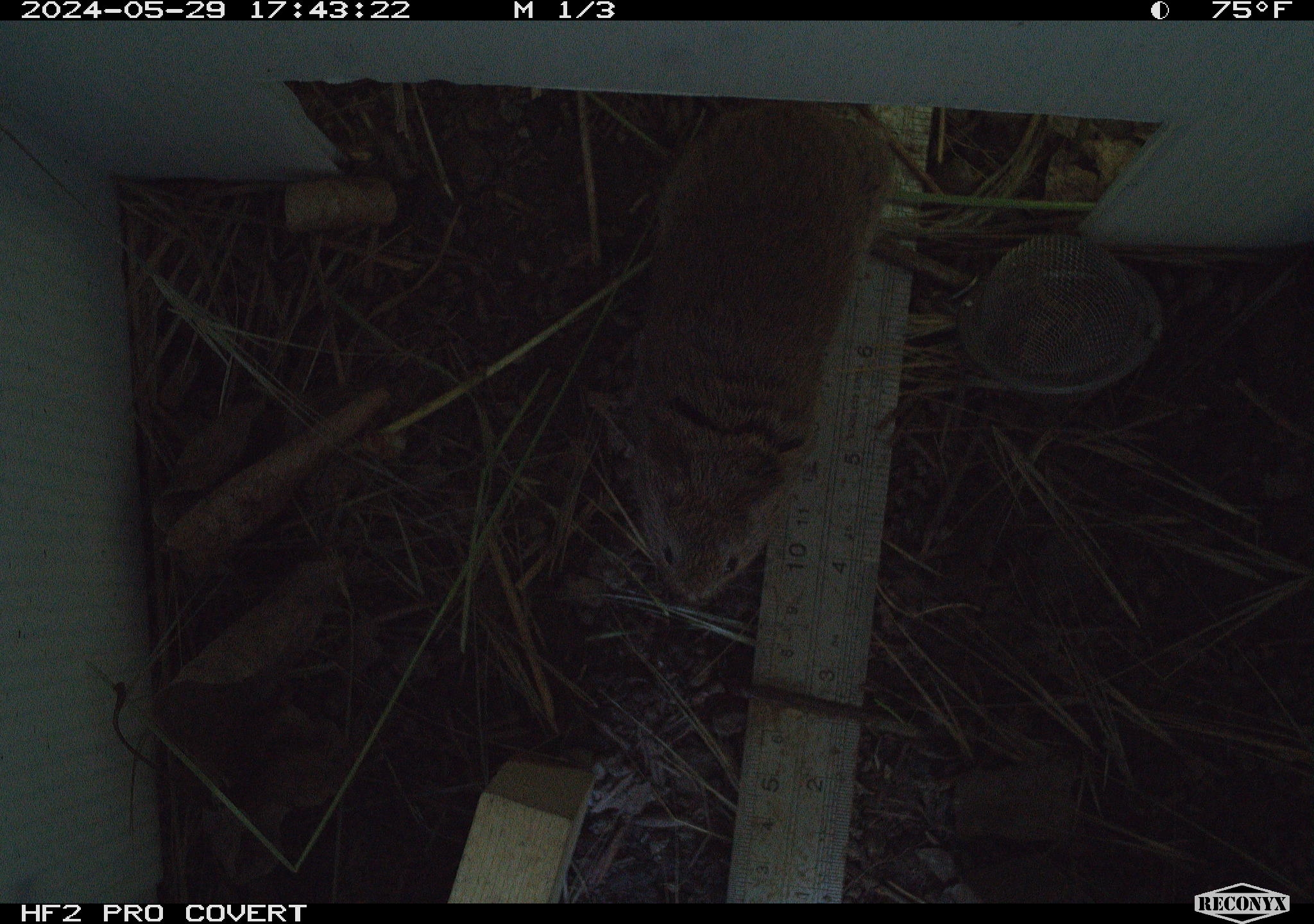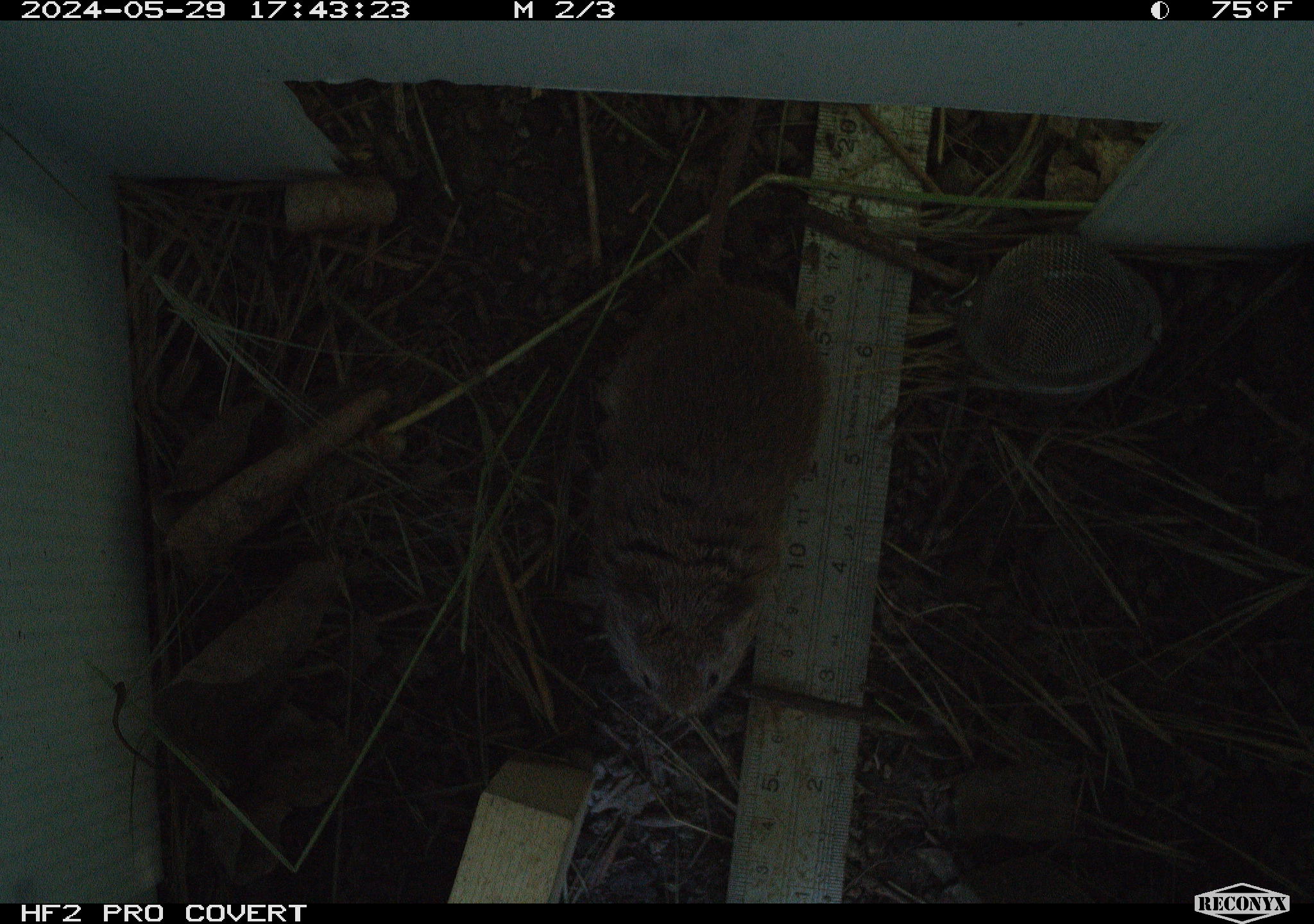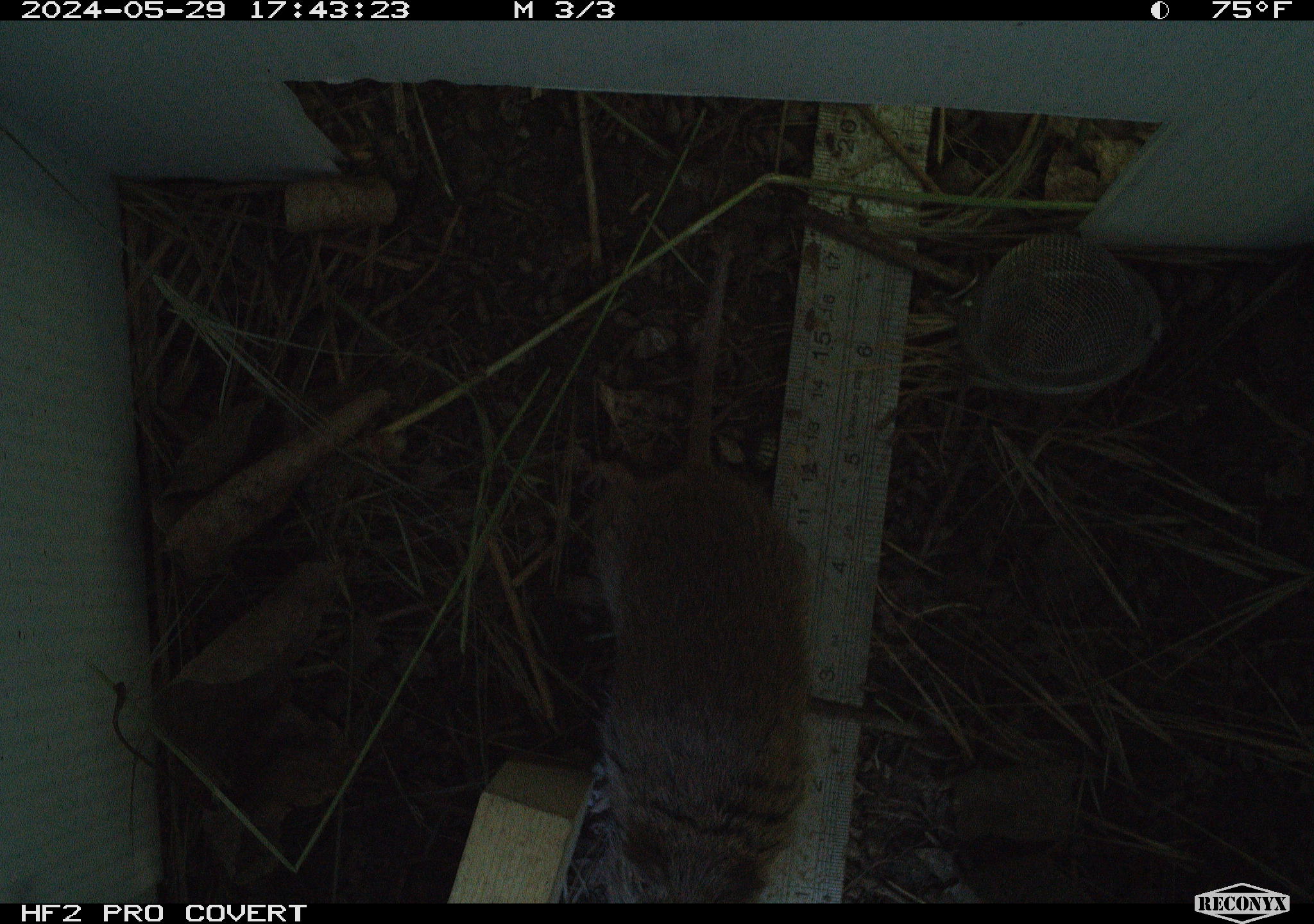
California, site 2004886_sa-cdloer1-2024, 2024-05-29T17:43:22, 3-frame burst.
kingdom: Animalia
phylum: Chordata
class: Mammalia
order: Rodentia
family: Cricetidae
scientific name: Arvicolinae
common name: voles, lemmings, and muskrats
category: arvicolinae subfamily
Arvicolinae subfamily (voles, lemmings, and muskrats) (Arvicolinae).